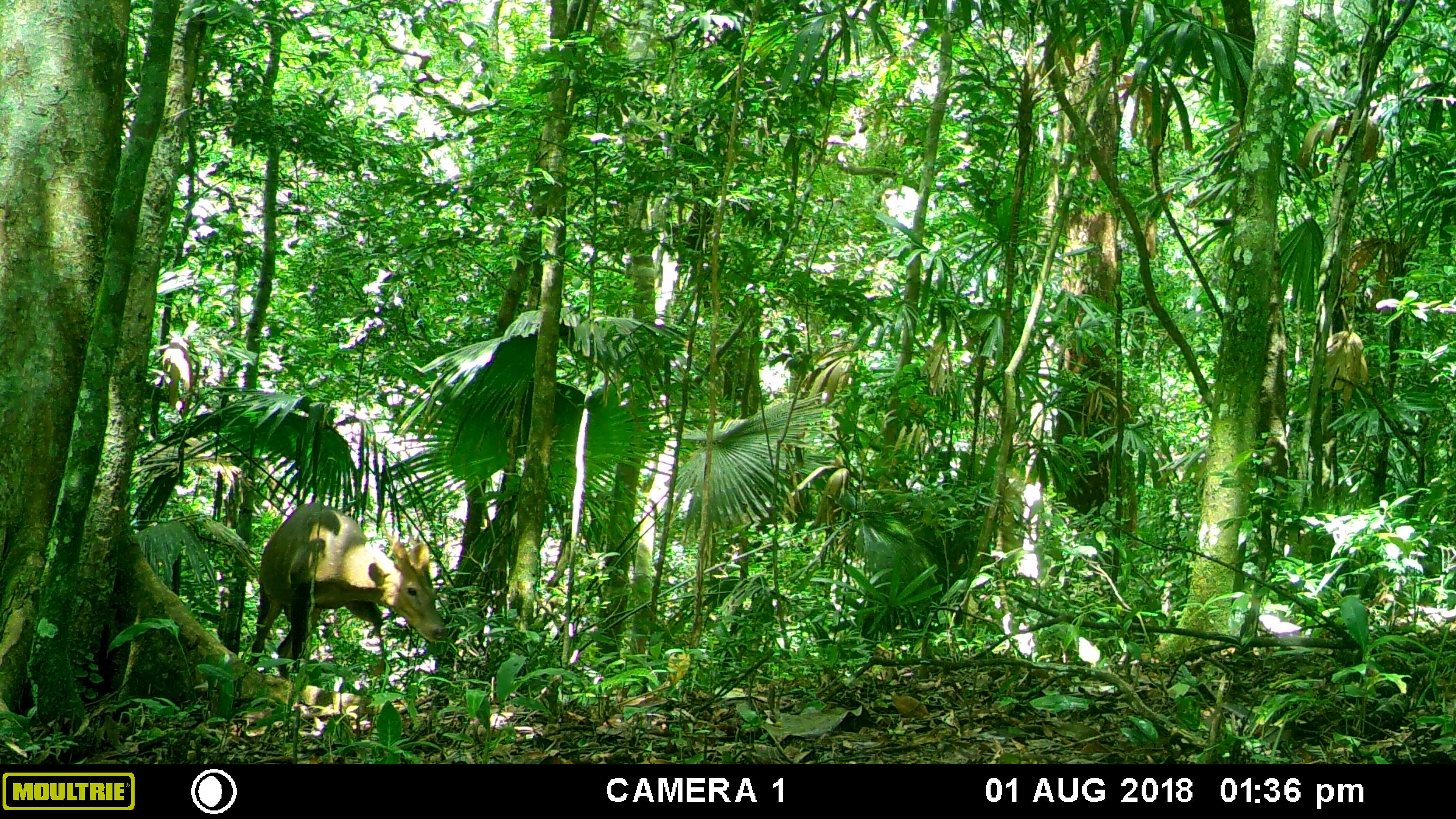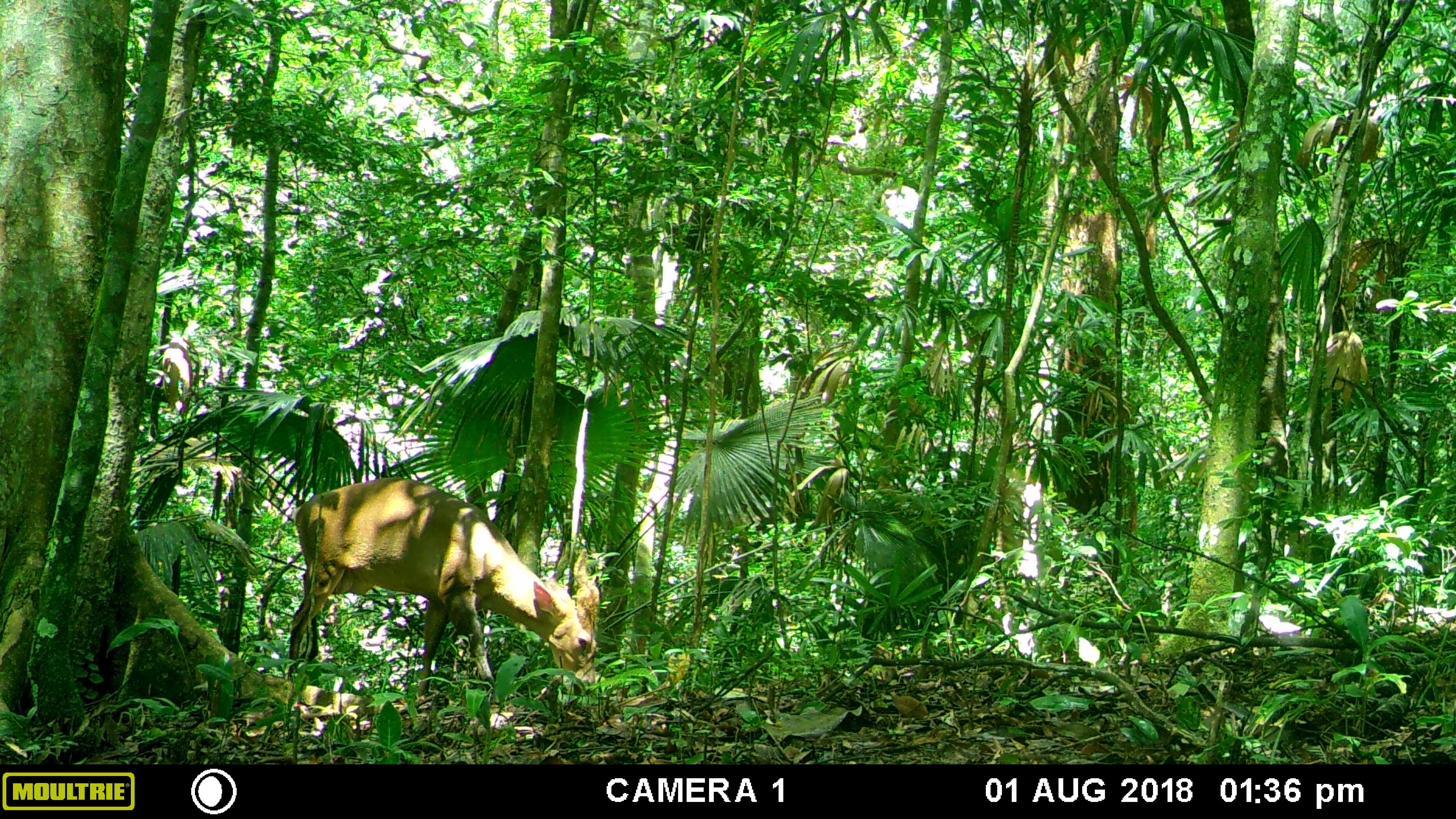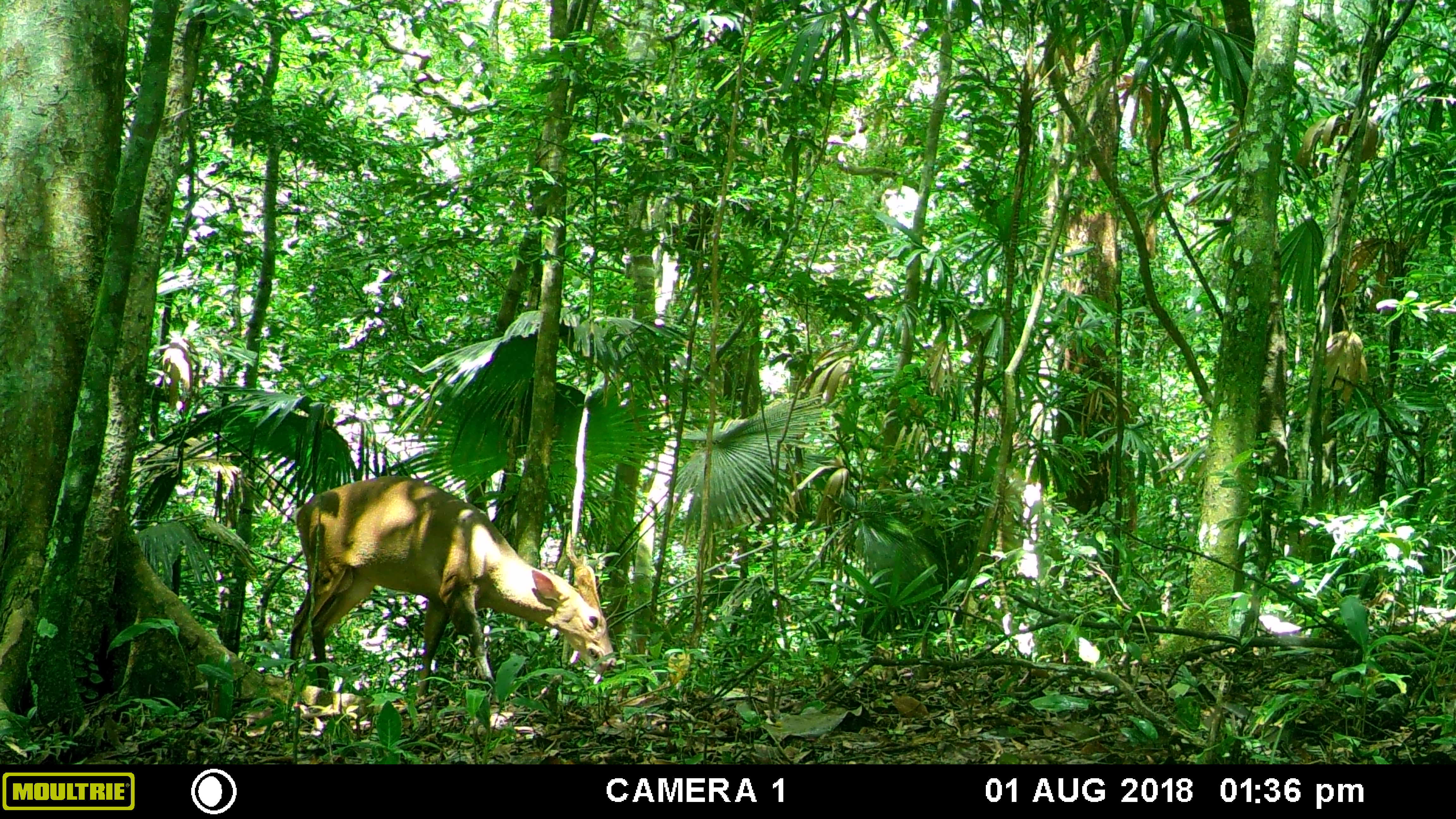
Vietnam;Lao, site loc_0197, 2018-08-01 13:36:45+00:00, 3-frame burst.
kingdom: Animalia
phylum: Chordata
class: Mammalia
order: Artiodactyla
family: Cervidae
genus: Muntiacus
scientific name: Muntiacus vuquangensis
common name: large-antlered muntjac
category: large antlered muntjac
Large antlered muntjac (large-antlered muntjac) (Muntiacus vuquangensis). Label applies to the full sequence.